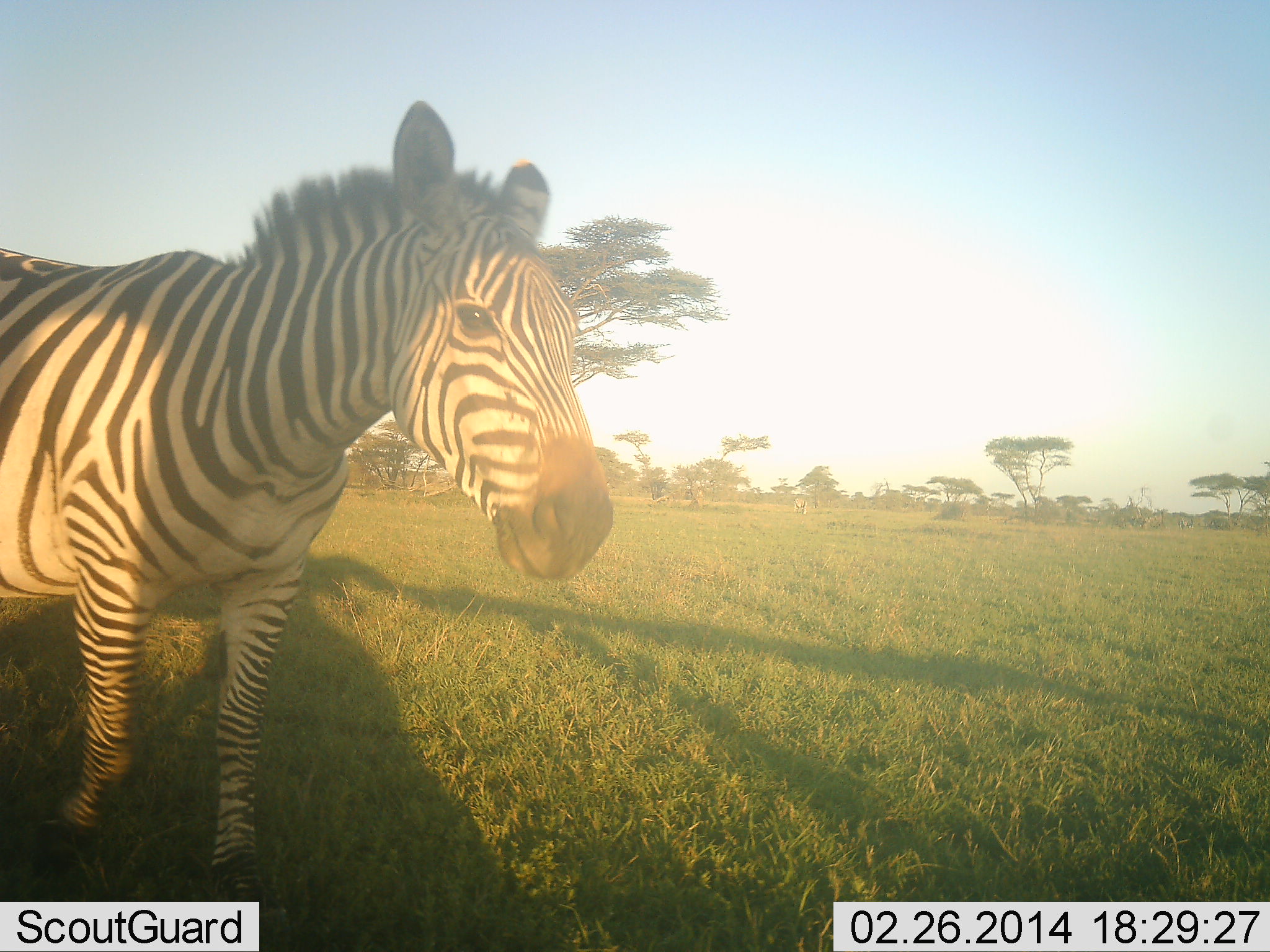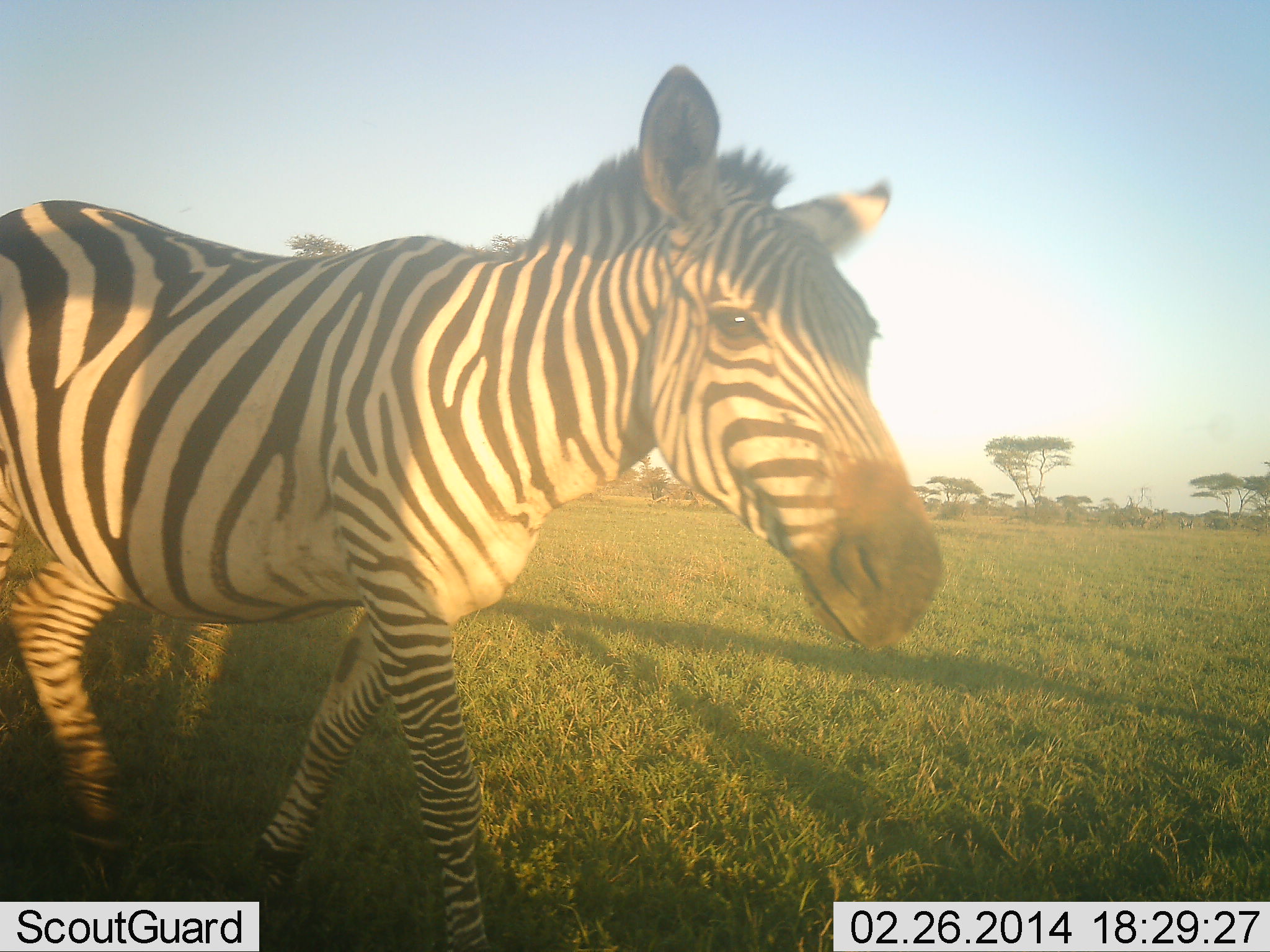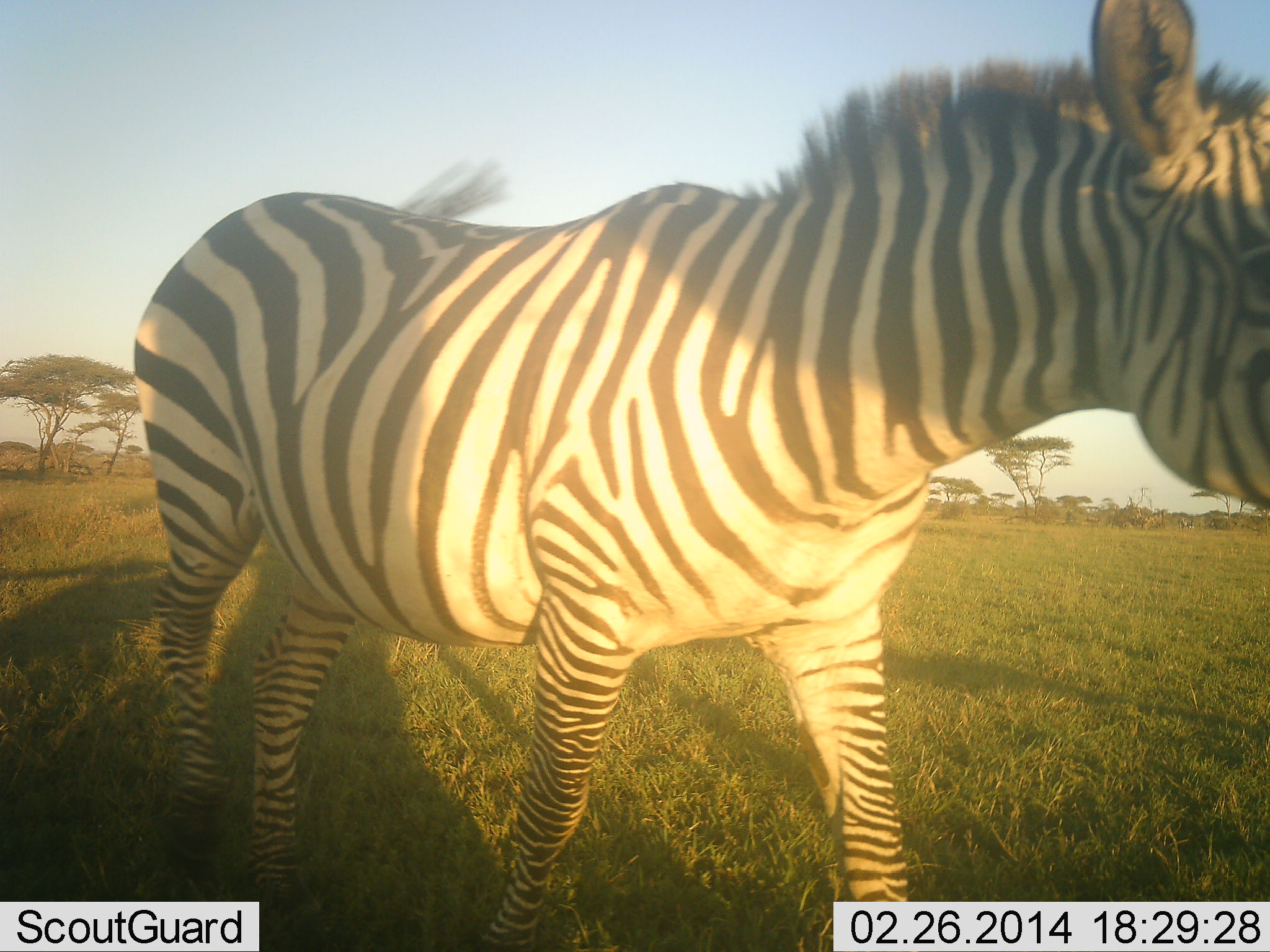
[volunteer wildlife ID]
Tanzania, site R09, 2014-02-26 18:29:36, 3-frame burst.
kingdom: Animalia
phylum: Chordata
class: Mammalia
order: Perissodactyla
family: Equidae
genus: Equus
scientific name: Equus quagga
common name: plains zebra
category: zebra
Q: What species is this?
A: Zebra (plains zebra) (Equus quagga).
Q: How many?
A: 1.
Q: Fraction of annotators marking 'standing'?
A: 0%.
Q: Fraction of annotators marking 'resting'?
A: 0%.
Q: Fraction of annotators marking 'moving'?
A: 100%.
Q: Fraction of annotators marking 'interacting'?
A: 0%.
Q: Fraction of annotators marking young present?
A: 0%.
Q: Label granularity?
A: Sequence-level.